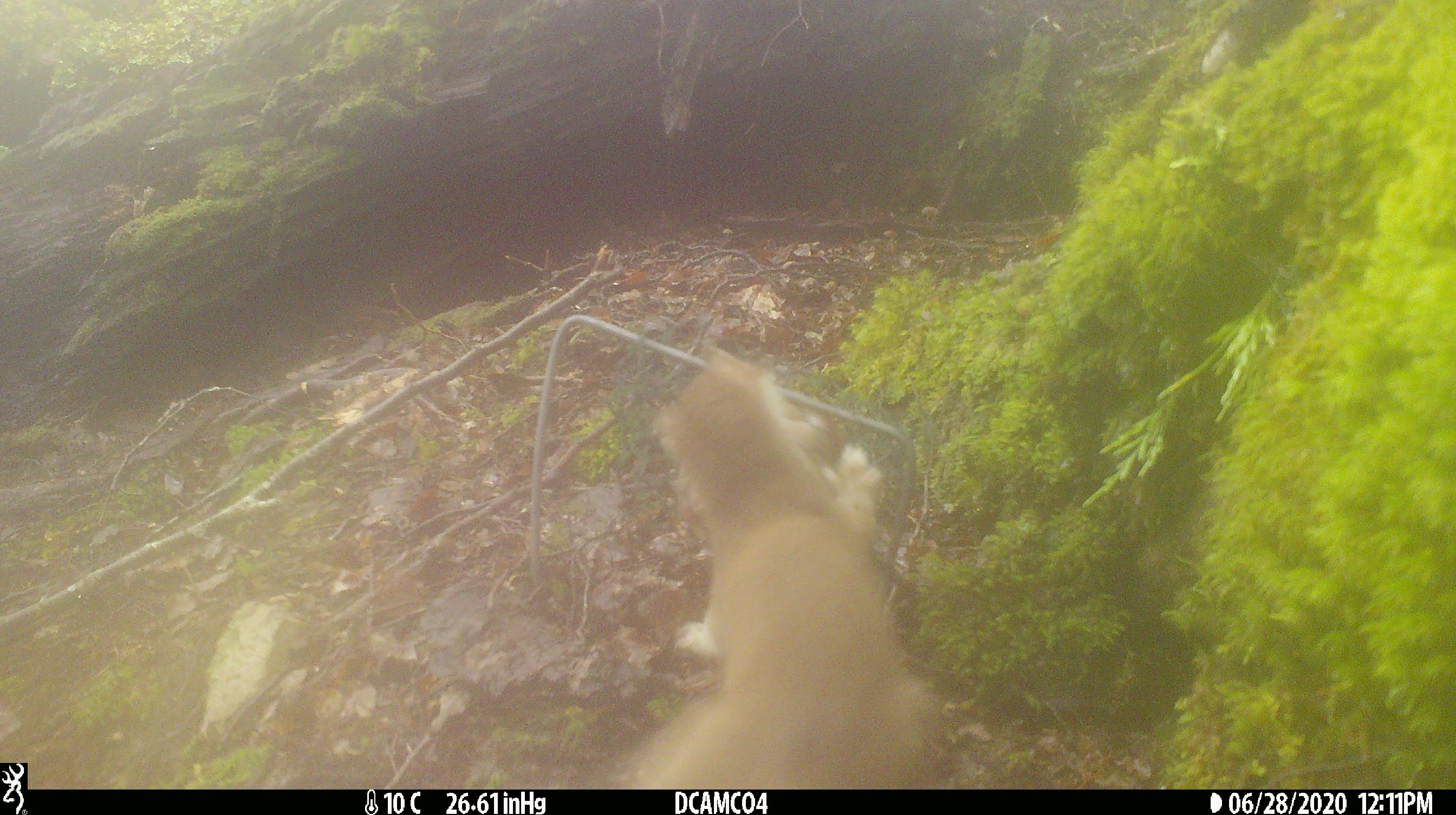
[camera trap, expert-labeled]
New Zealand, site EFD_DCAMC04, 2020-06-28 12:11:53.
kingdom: Animalia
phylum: Chordata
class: Mammalia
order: Carnivora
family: Mustelidae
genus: Mustela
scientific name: Mustela erminea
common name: stoat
Stoat (Mustela erminea).